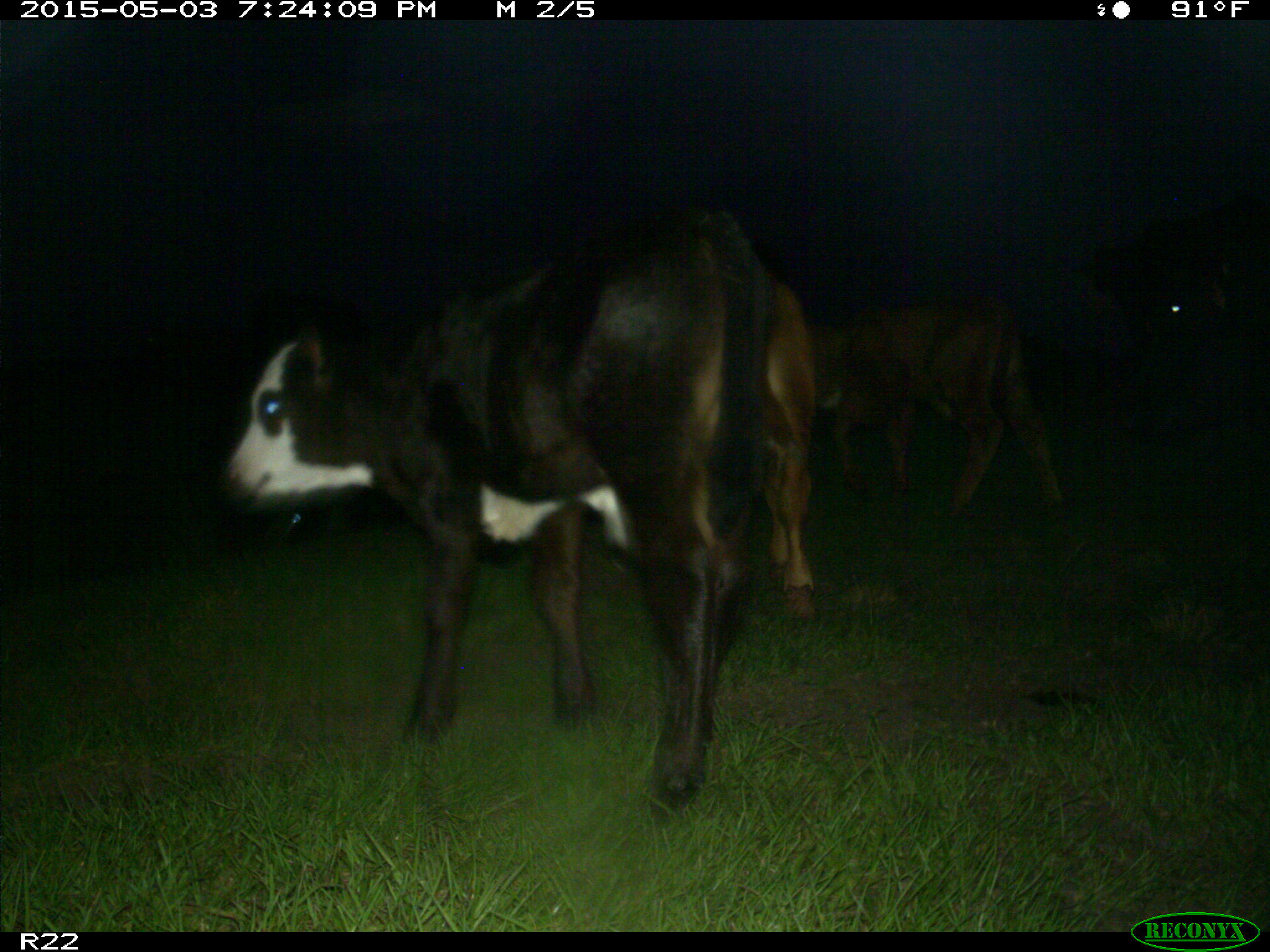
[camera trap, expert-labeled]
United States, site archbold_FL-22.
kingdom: Animalia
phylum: Chordata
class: Mammalia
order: Artiodactyla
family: Bovidae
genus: Bos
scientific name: Bos taurus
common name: domestic cow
Bos taurus (domestic cow).